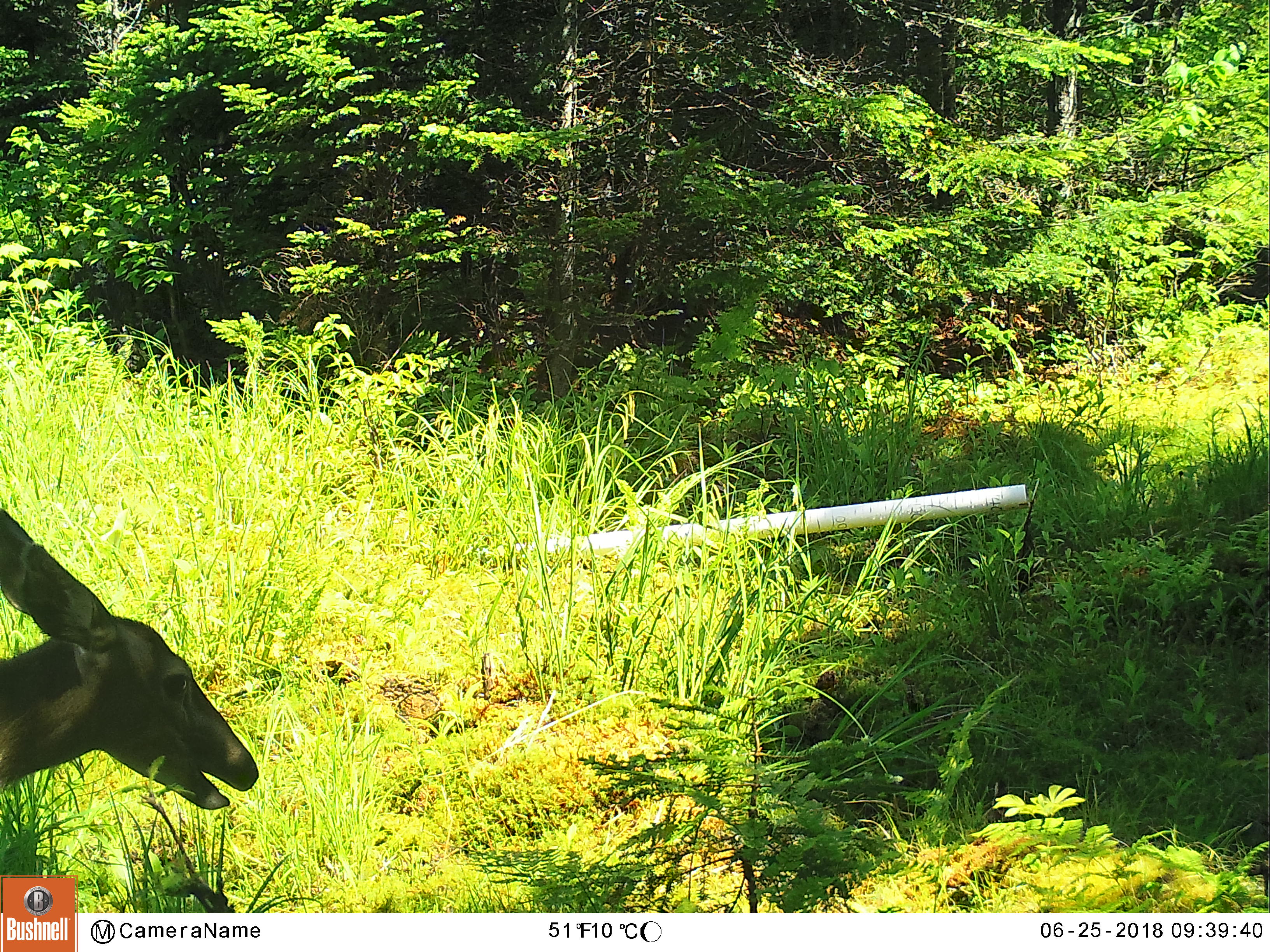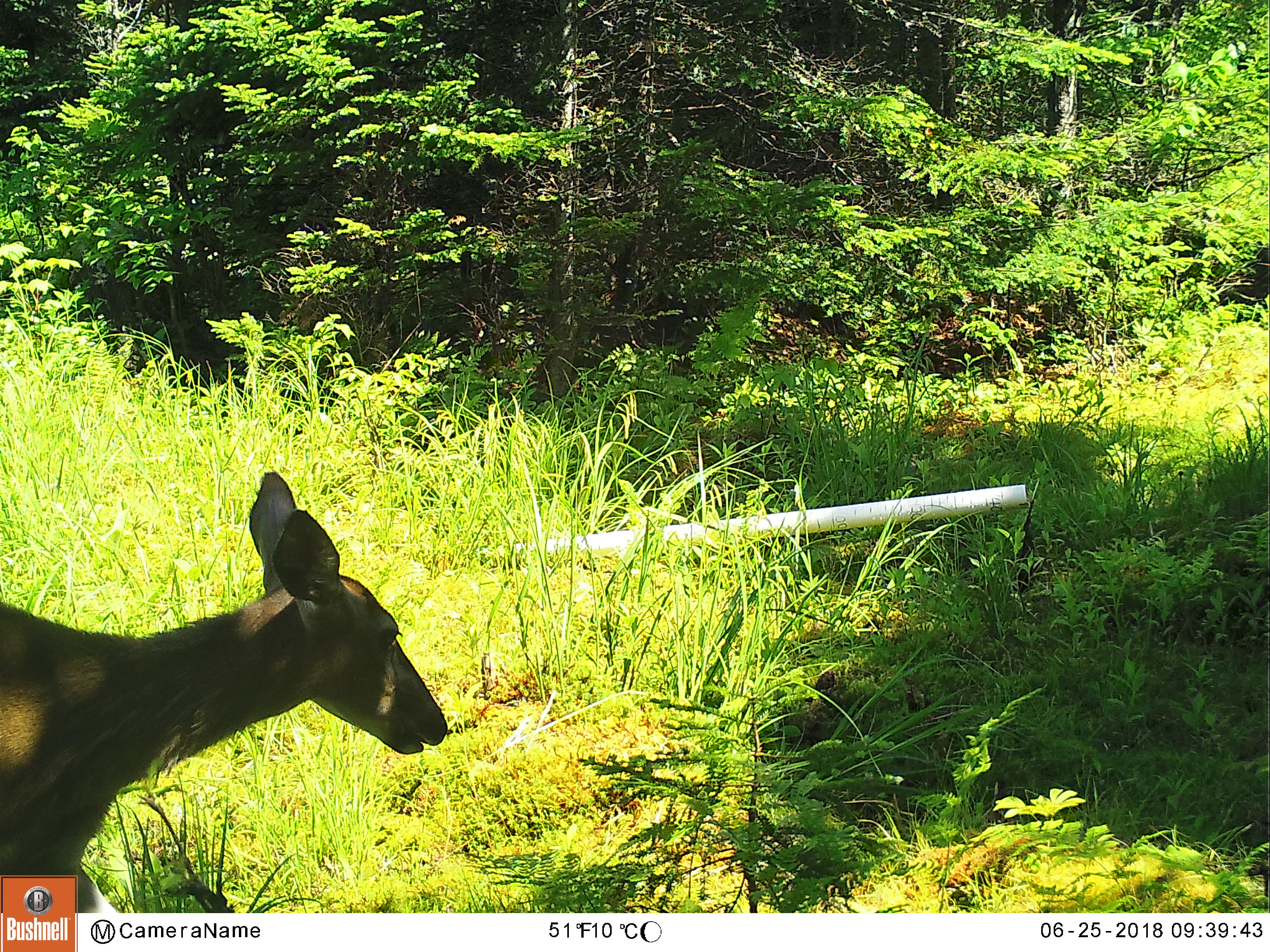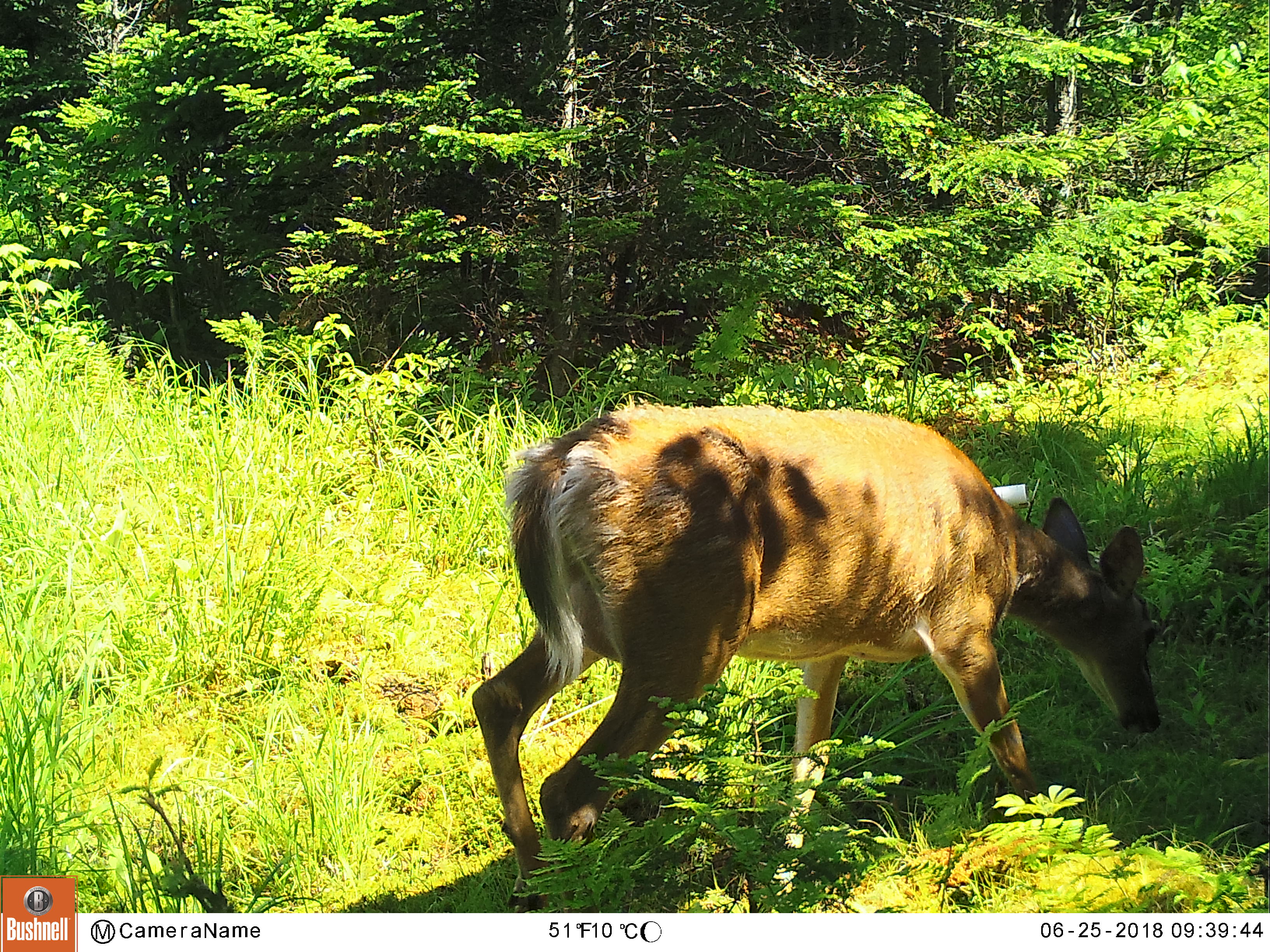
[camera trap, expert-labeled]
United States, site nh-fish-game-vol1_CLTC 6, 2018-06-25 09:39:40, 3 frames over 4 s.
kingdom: Animalia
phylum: Chordata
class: Mammalia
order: Artiodactyla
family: Cervidae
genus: Odocoileus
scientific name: Odocoileus virginianus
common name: white-tailed deer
White-tailed deer (Odocoileus virginianus).